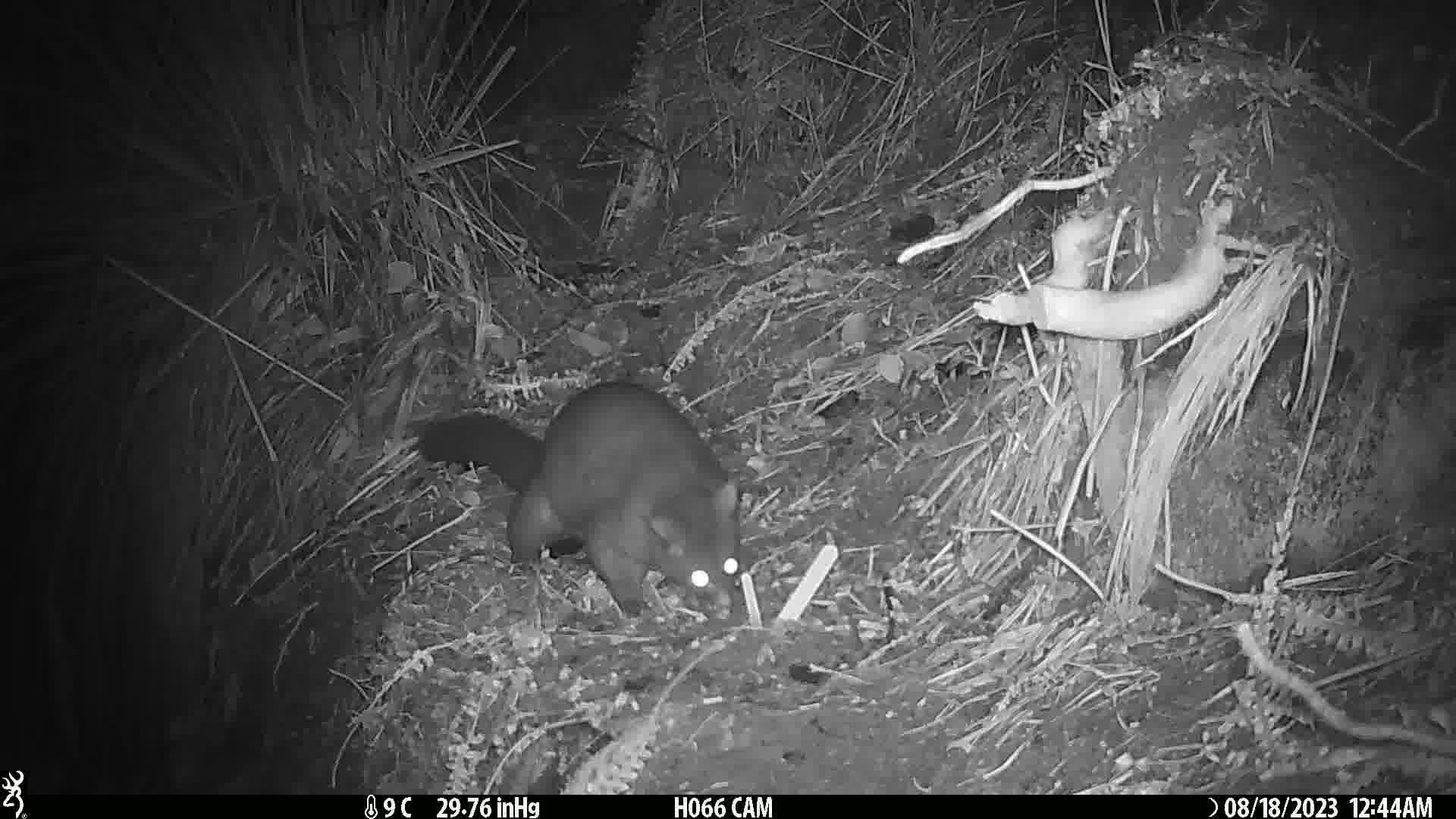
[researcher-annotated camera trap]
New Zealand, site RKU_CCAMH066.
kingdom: Animalia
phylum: Chordata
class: Mammalia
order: Diprotodontia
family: Phalangeridae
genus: Trichosurus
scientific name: Trichosurus vulpecula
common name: common brushtail possum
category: possum